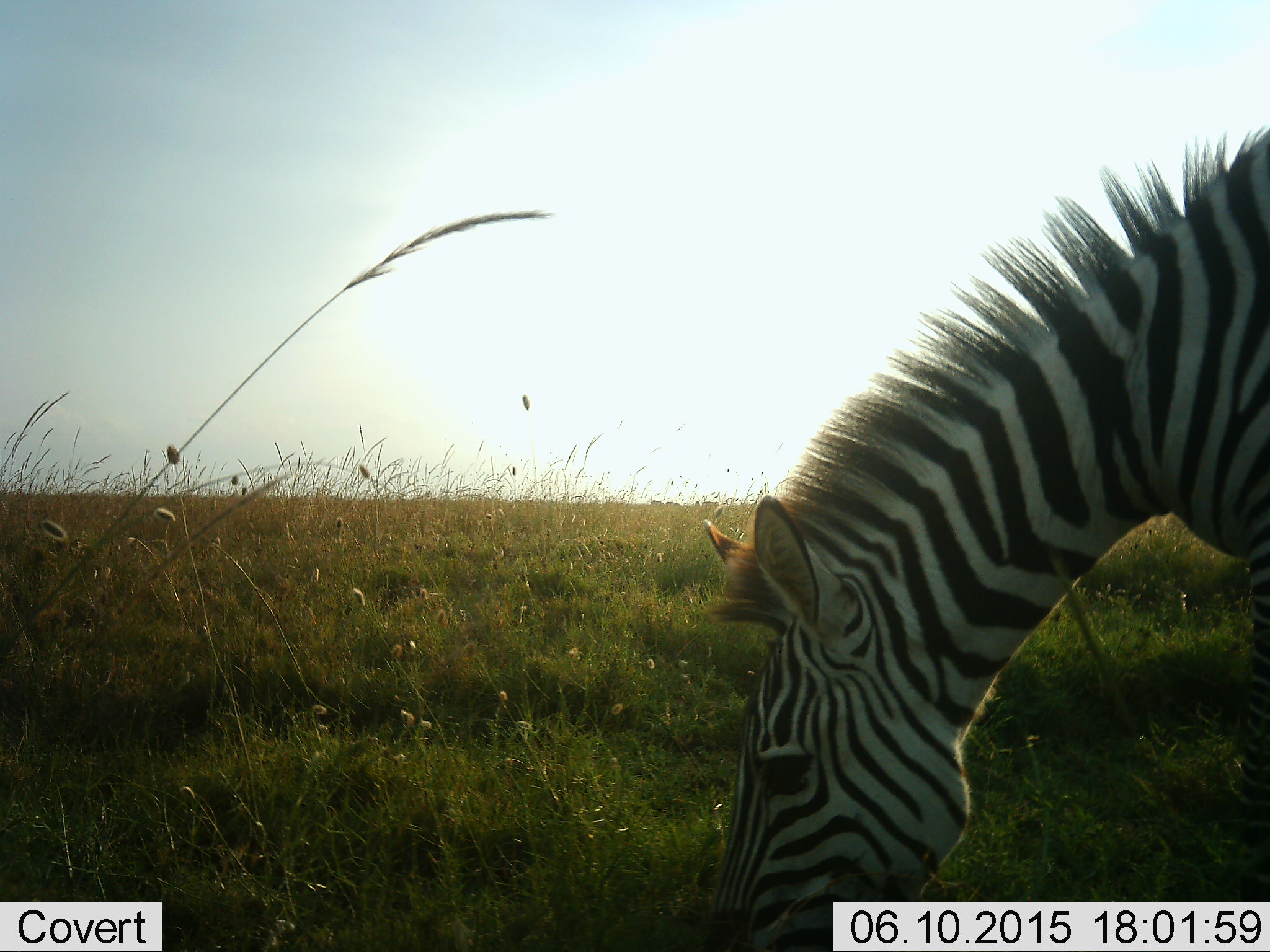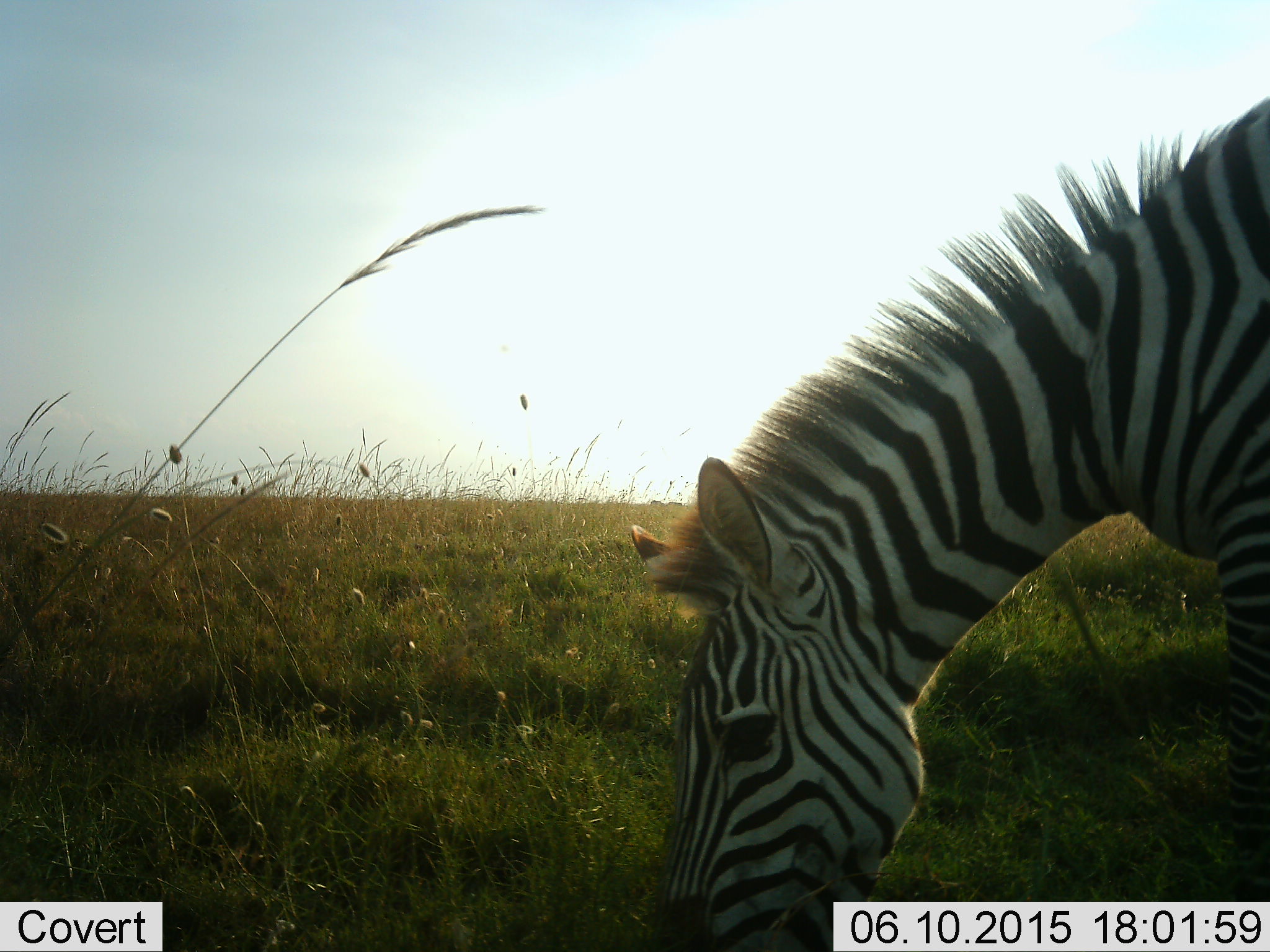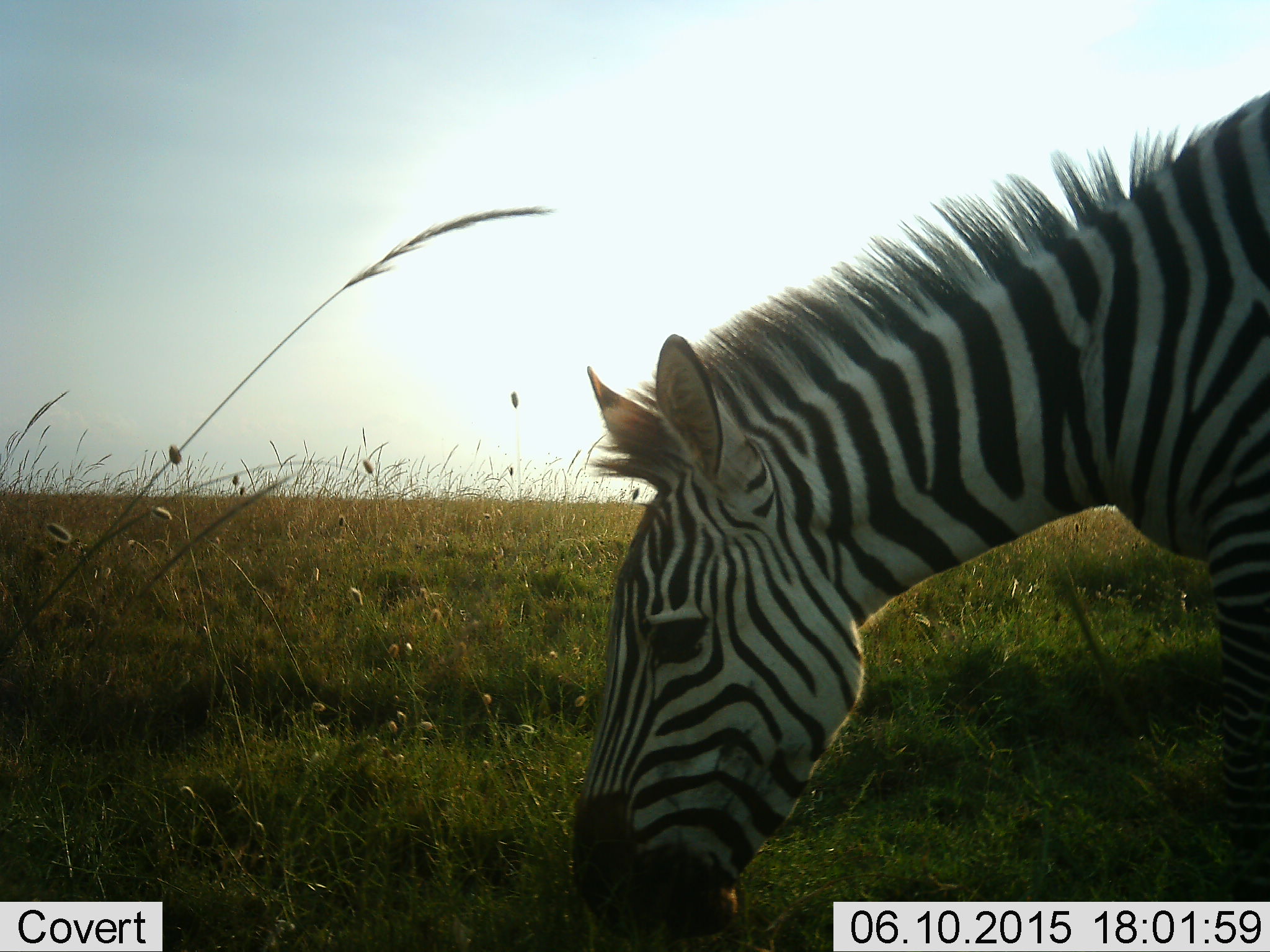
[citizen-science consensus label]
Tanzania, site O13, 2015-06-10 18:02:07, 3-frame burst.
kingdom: Animalia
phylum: Chordata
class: Mammalia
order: Perissodactyla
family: Equidae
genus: Equus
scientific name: Equus quagga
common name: plains zebra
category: zebra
Zebra (plains zebra) (Equus quagga), count 1. Behavior (volunteer vote fractions): standing 11%, resting 0%, moving 0%, interacting 0%. Young present (vote fraction): 0%. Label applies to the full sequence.